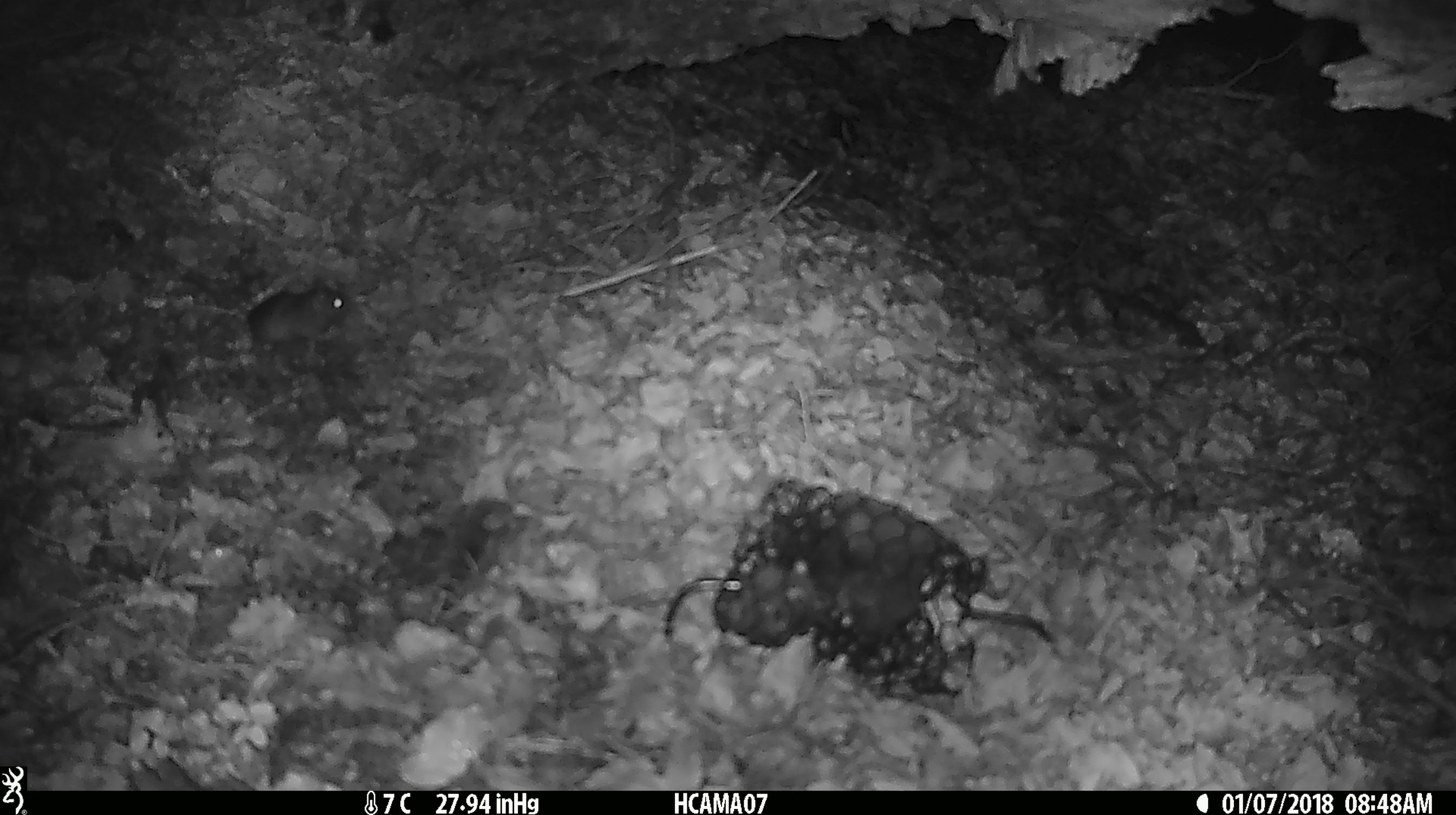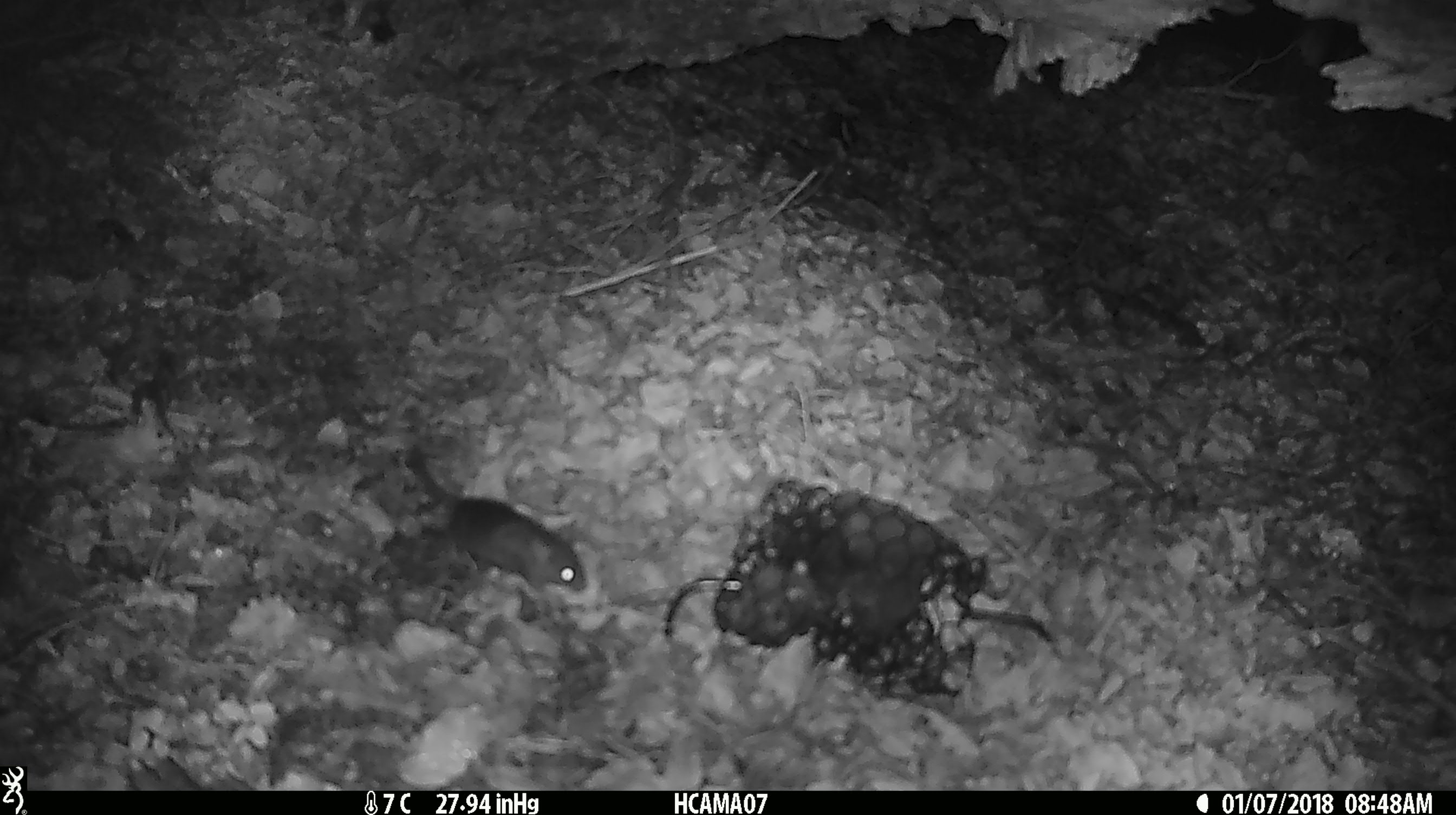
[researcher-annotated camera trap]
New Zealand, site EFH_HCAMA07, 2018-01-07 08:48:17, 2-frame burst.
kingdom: Animalia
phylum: Chordata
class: Mammalia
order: Rodentia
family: Muridae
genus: Mus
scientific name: Mus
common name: mouse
Mouse (Mus).